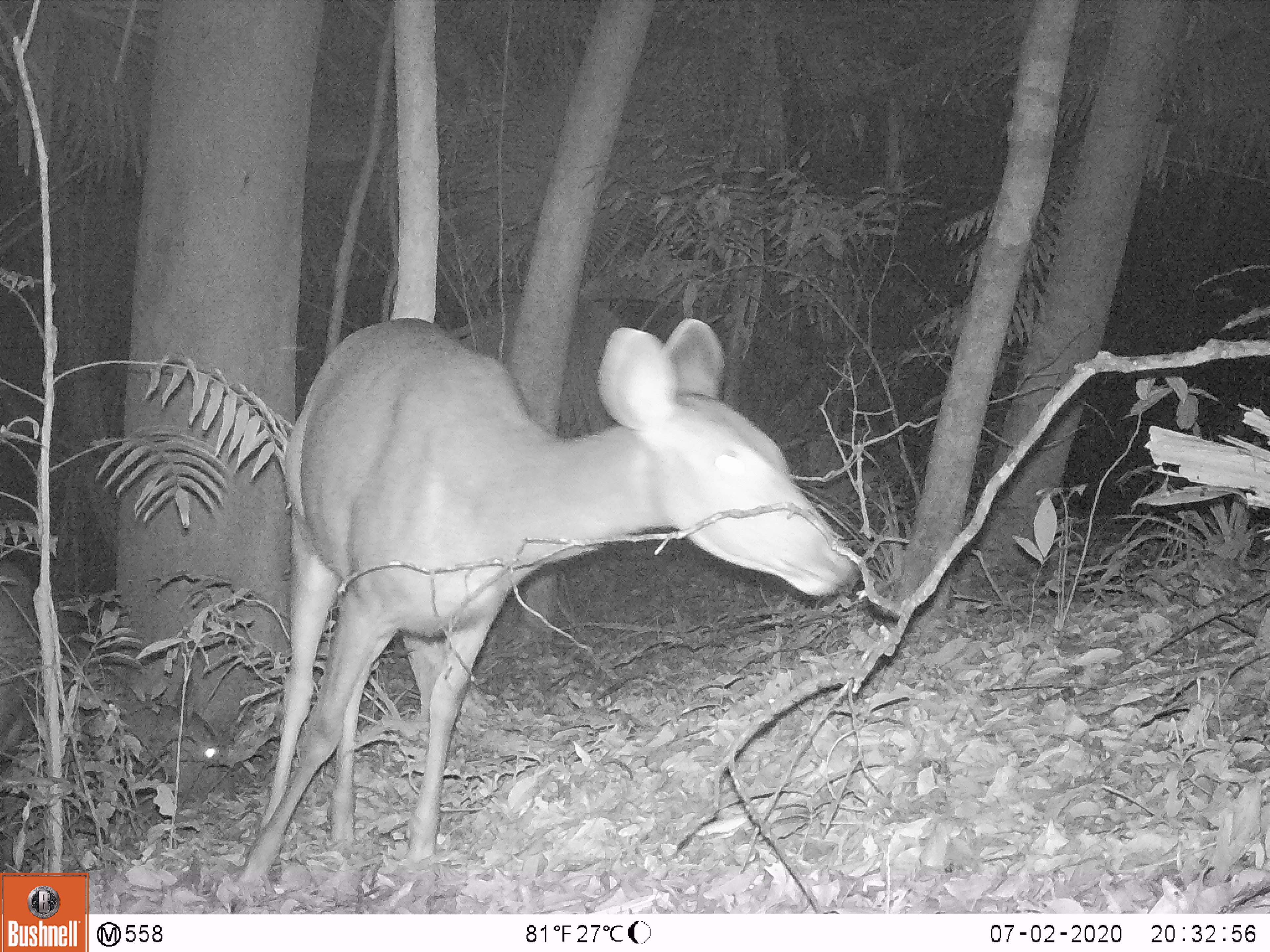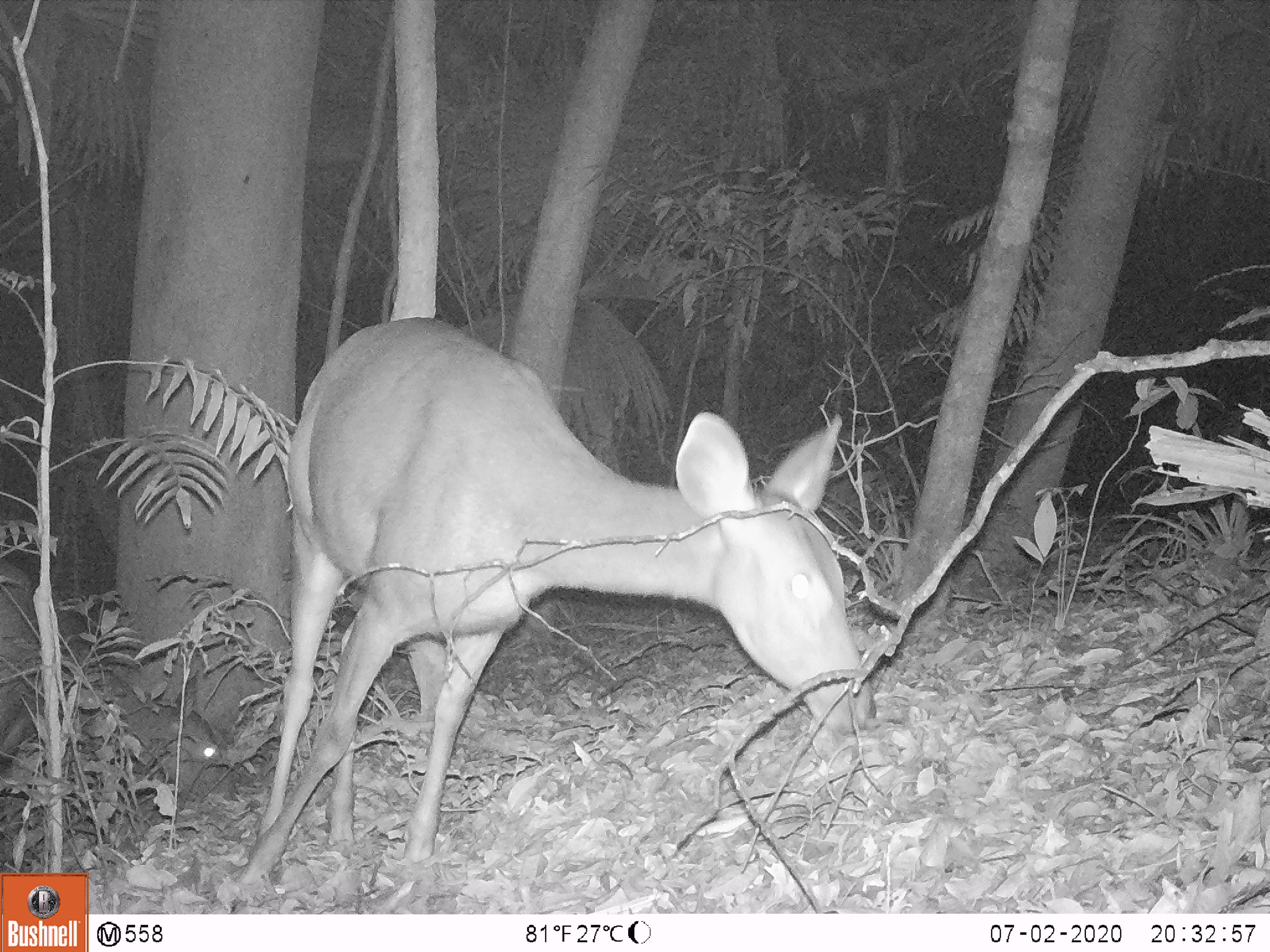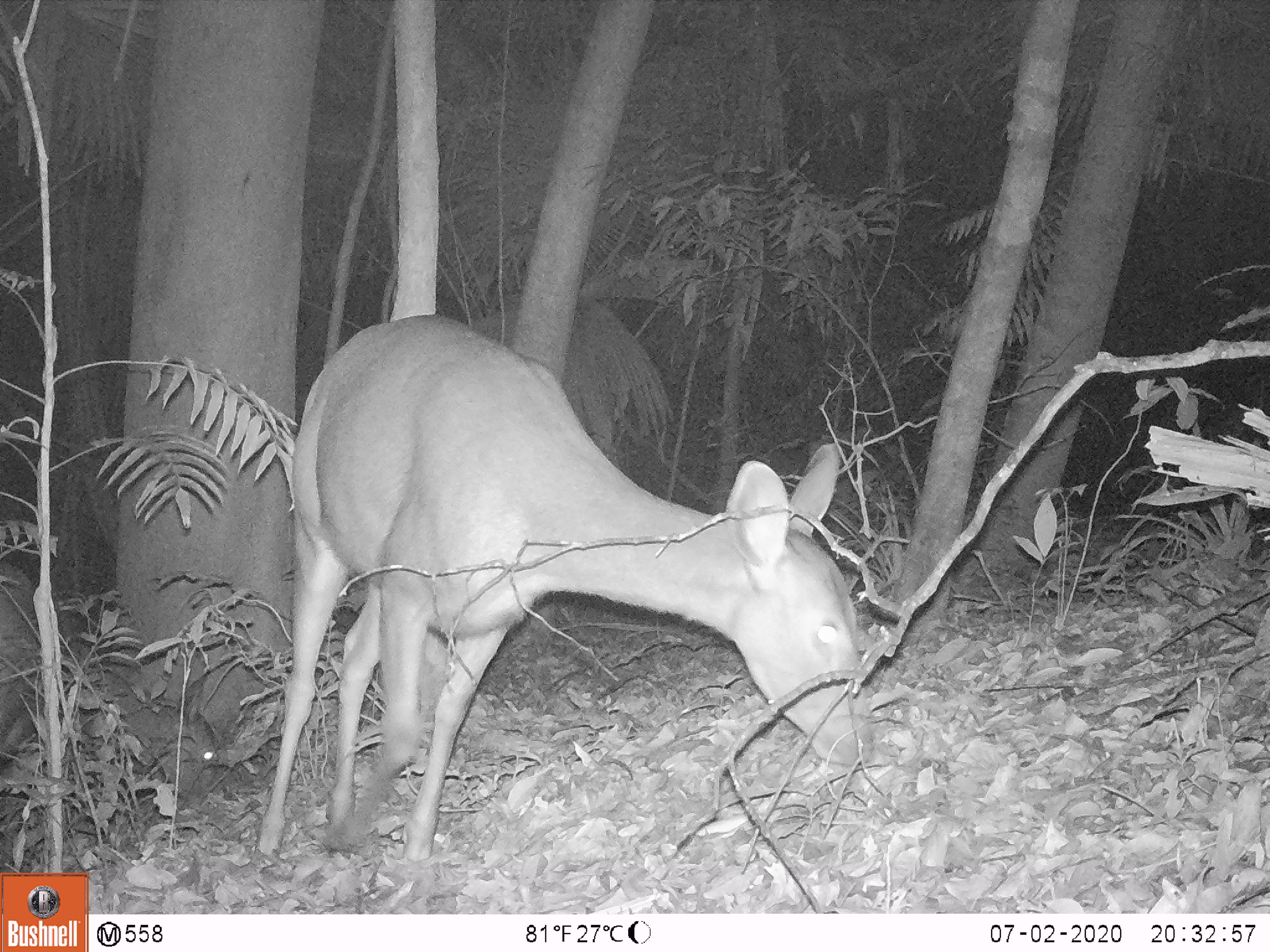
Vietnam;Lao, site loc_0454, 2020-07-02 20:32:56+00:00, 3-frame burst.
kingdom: Animalia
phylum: Chordata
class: Mammalia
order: Artiodactyla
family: Cervidae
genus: Rusa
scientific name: Rusa unicolor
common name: sambar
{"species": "sambar (Rusa unicolor)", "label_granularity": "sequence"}